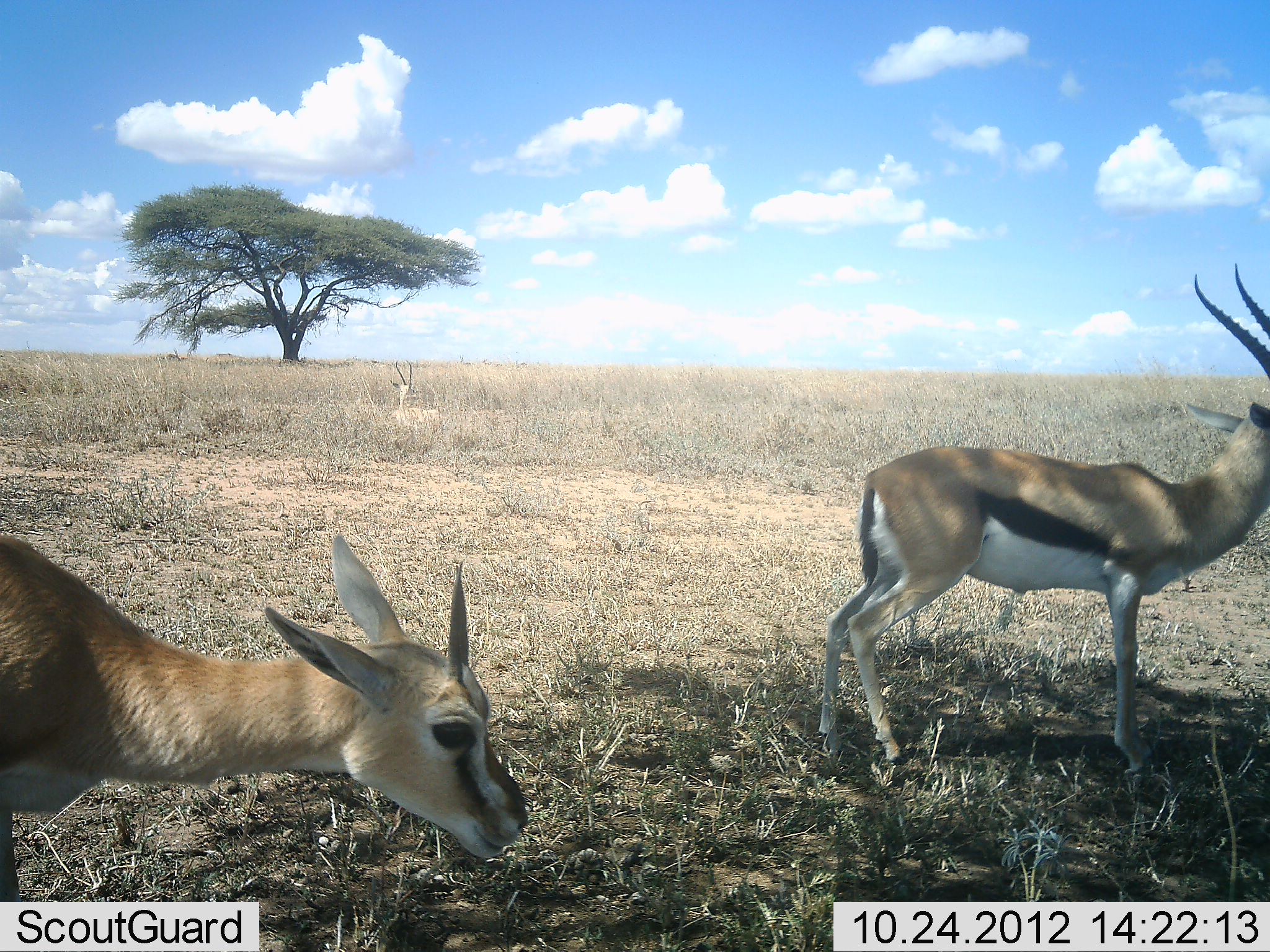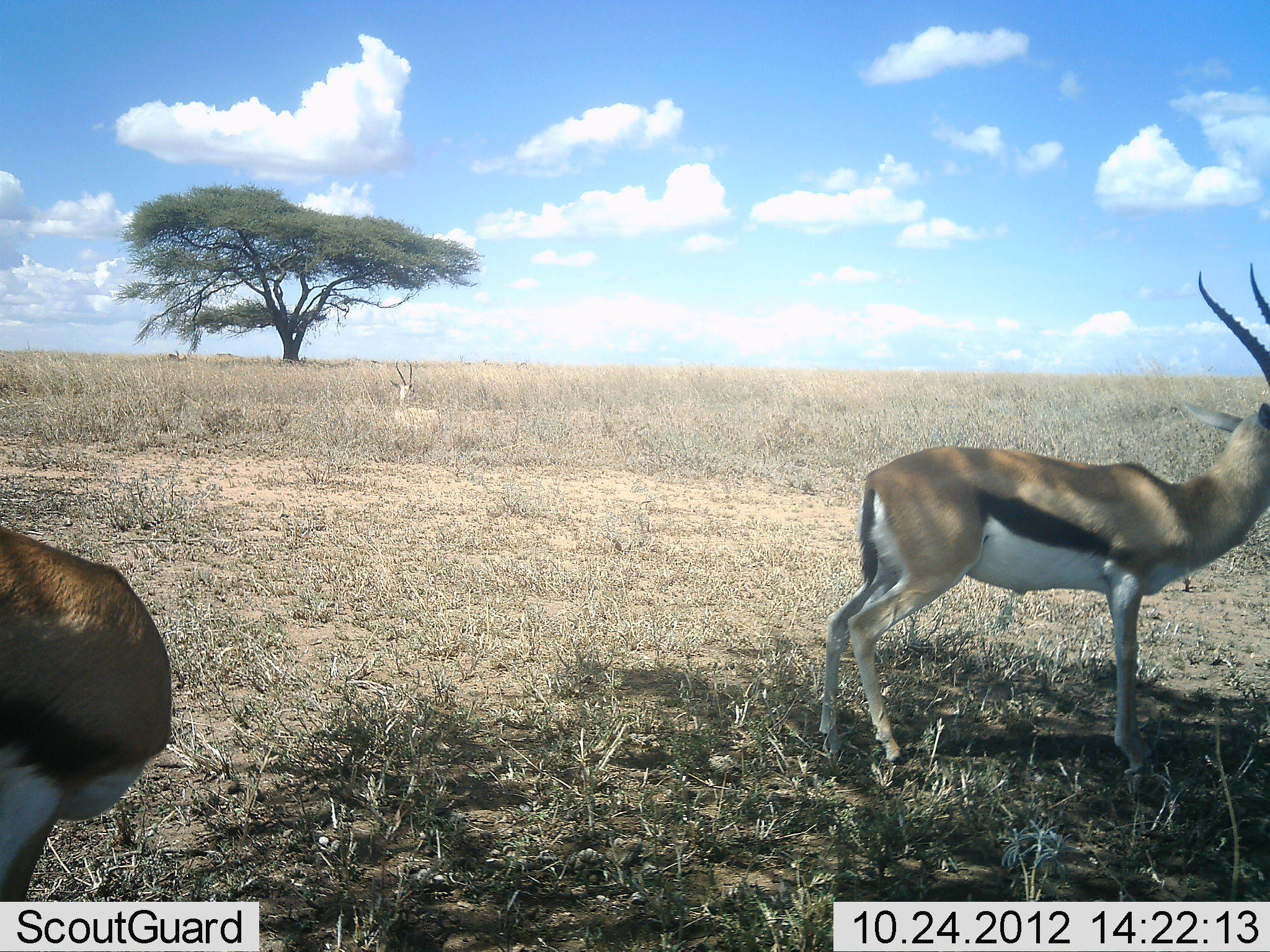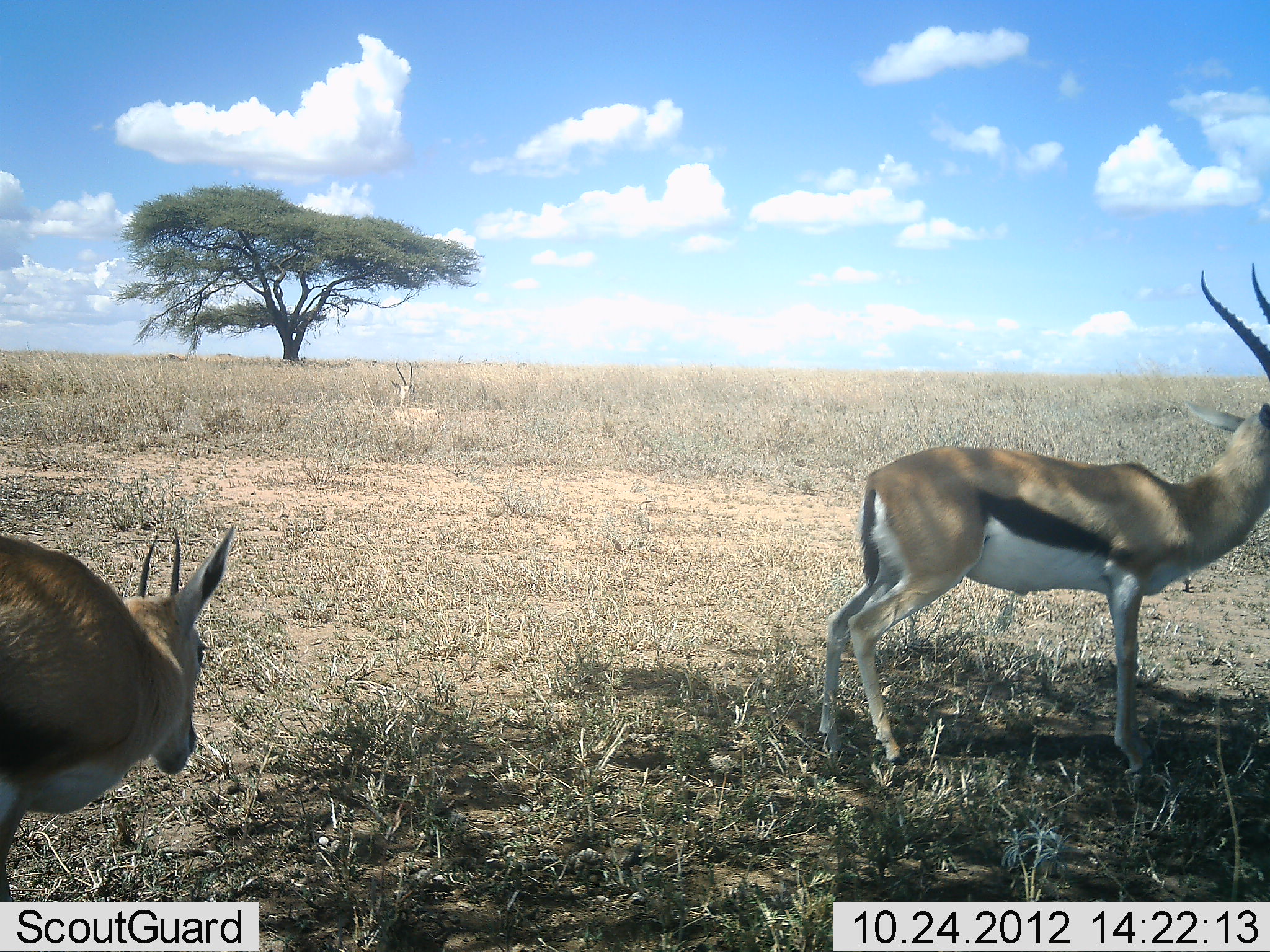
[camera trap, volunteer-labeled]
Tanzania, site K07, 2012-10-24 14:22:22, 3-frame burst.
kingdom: Animalia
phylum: Chordata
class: Mammalia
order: Artiodactyla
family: Bovidae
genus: Eudorcas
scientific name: Eudorcas thomsonii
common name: thomson's gazelle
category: gazellethomsons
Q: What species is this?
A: Gazellethomsons (thomson's gazelle) (Eudorcas thomsonii).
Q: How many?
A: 2.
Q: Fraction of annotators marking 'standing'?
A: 92%.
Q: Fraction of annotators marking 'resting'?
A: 17%.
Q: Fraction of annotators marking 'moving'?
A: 17%.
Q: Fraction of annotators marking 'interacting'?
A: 8%.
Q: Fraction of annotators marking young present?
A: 17%.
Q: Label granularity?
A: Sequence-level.